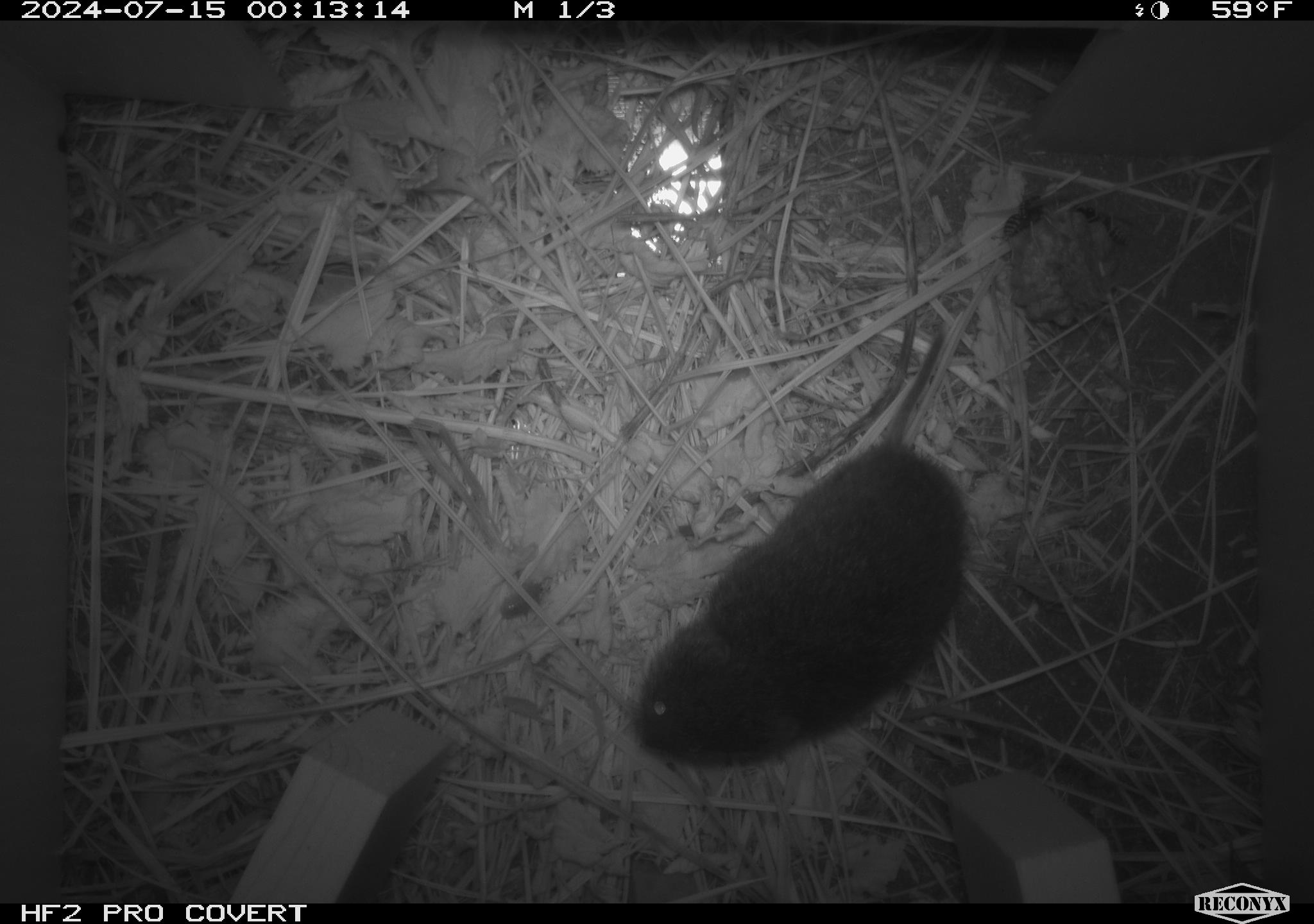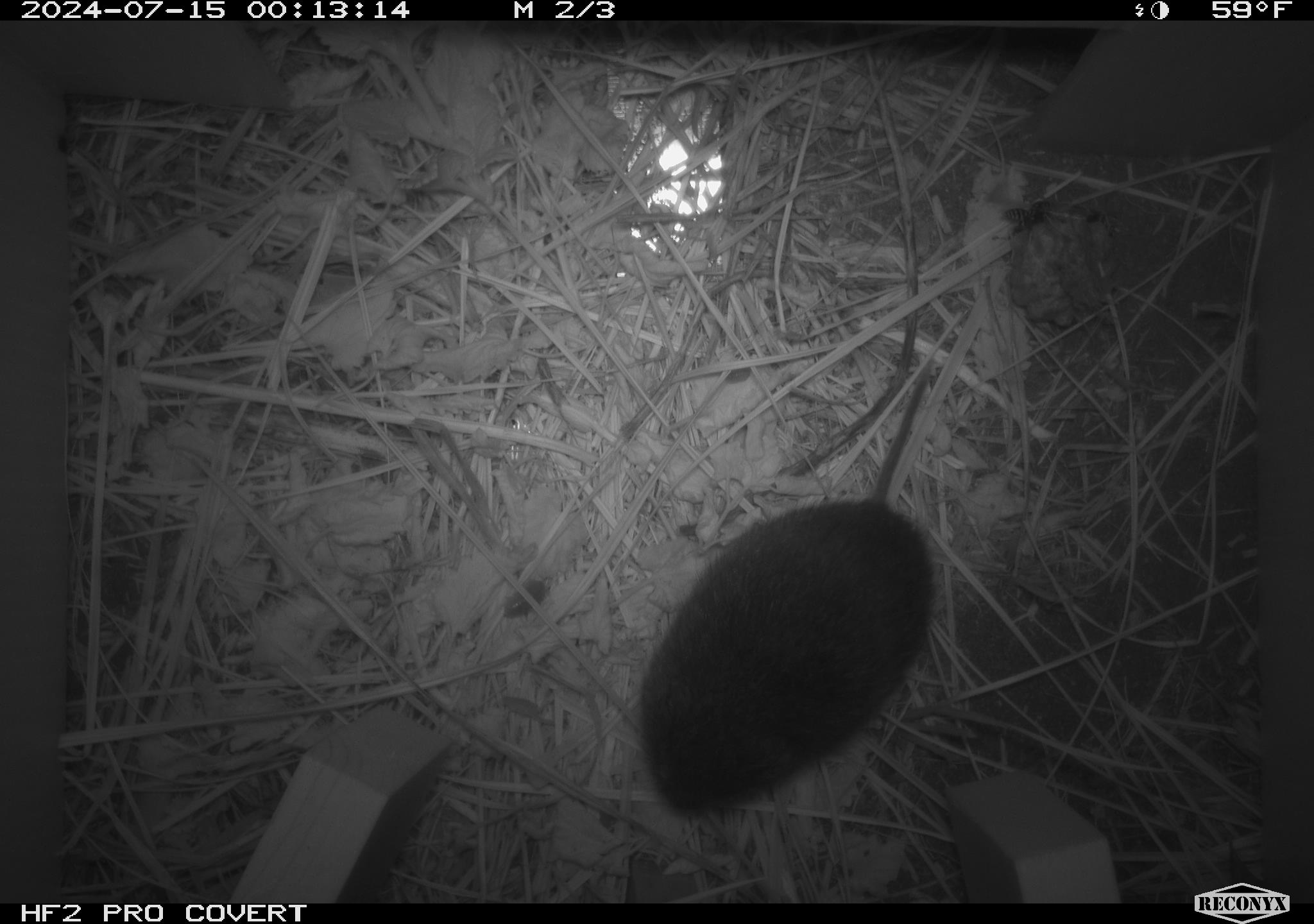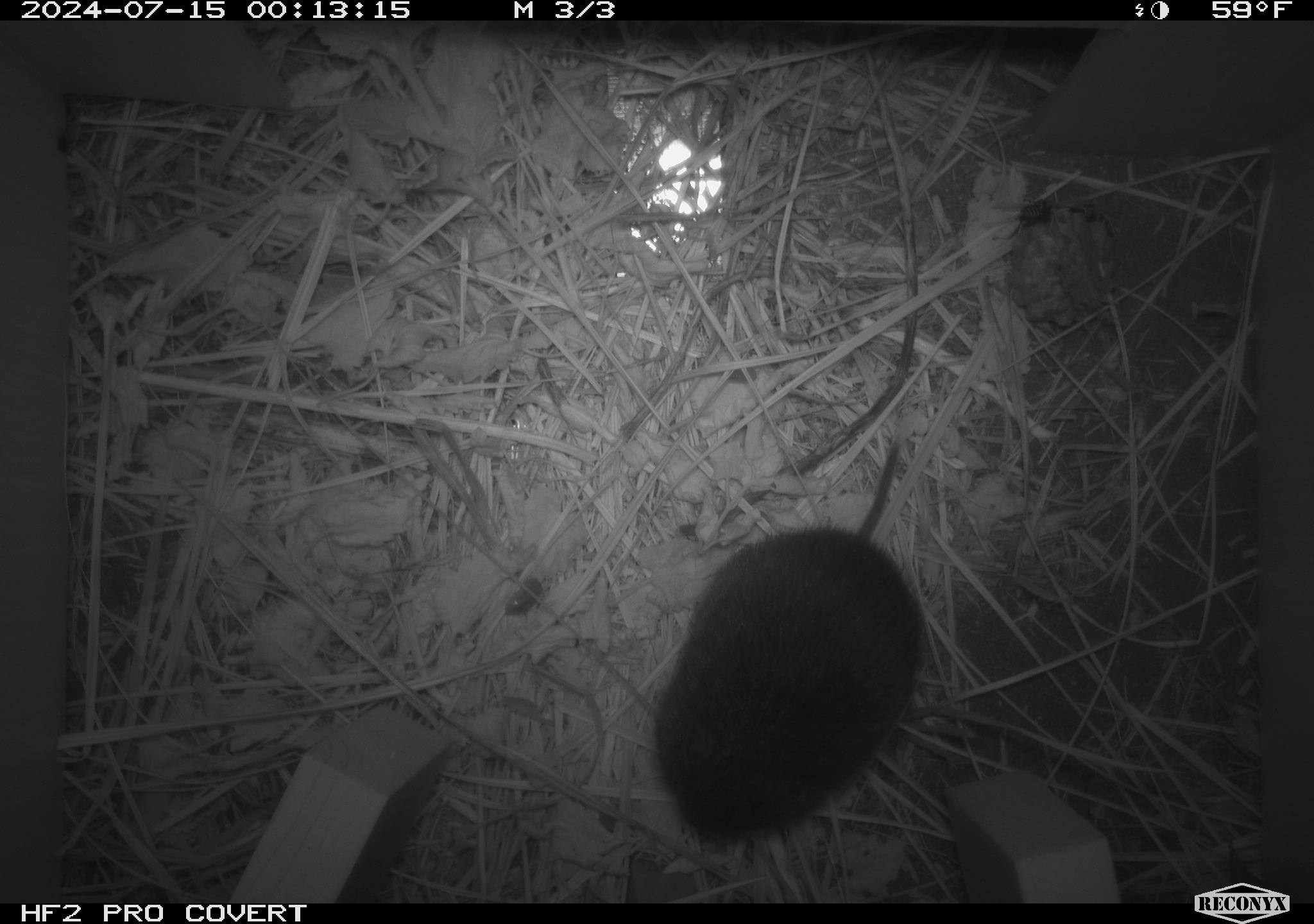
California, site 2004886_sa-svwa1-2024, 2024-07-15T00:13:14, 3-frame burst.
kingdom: Animalia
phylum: Arthropoda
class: Insecta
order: Hymenoptera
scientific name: Hymenoptera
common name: ants, bees, wasps, and sawflies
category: hymenoptera order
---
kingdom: Animalia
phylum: Chordata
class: Mammalia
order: Rodentia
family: Cricetidae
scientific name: Arvicolinae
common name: voles, lemmings, and muskrats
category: arvicolinae subfamily